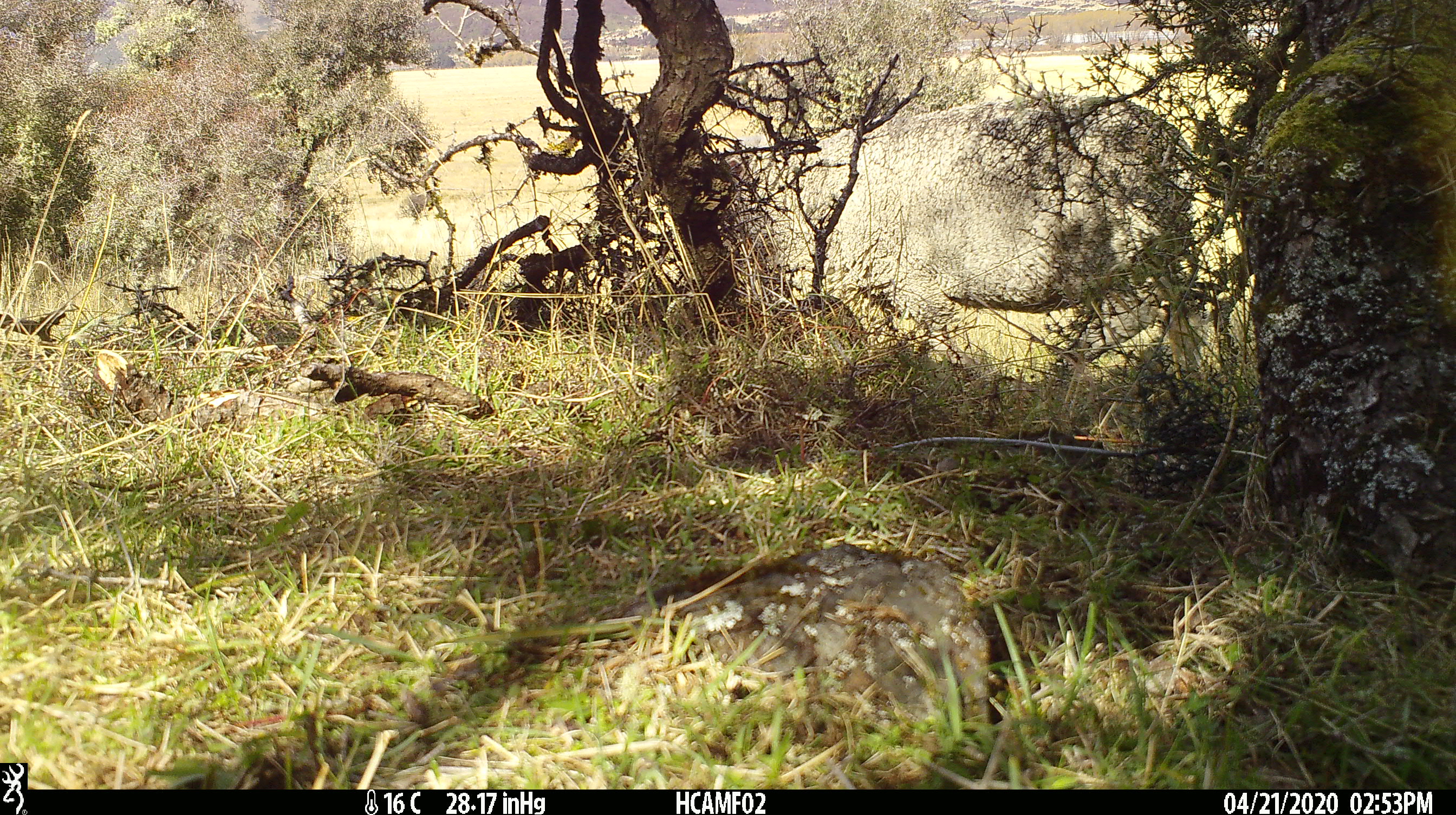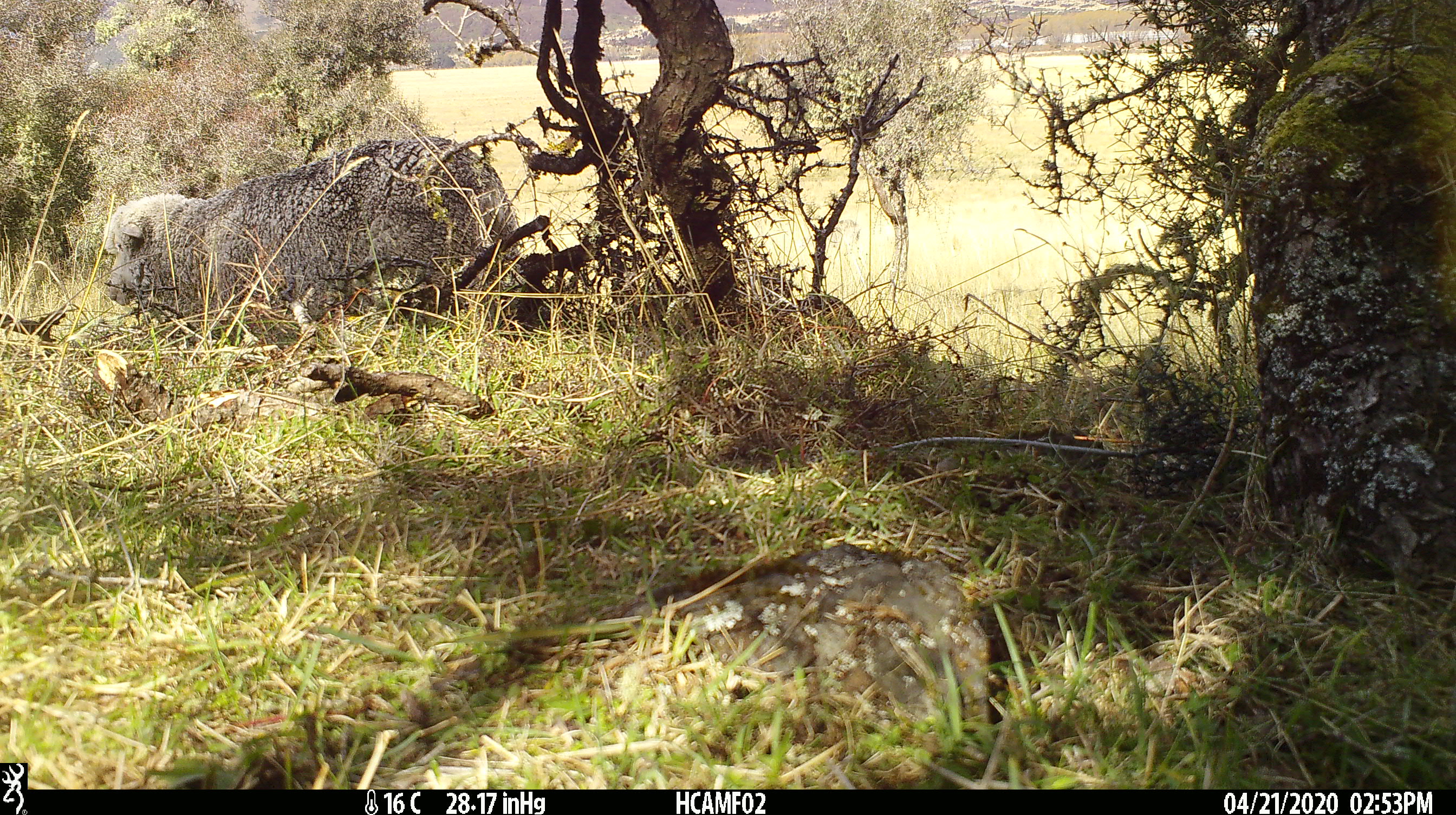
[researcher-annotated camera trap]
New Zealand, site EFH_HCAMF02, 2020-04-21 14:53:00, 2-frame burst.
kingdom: Animalia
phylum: Chordata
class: Mammalia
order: Artiodactyla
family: Bovidae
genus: Ovis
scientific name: Ovis aries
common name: domestic sheep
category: sheep